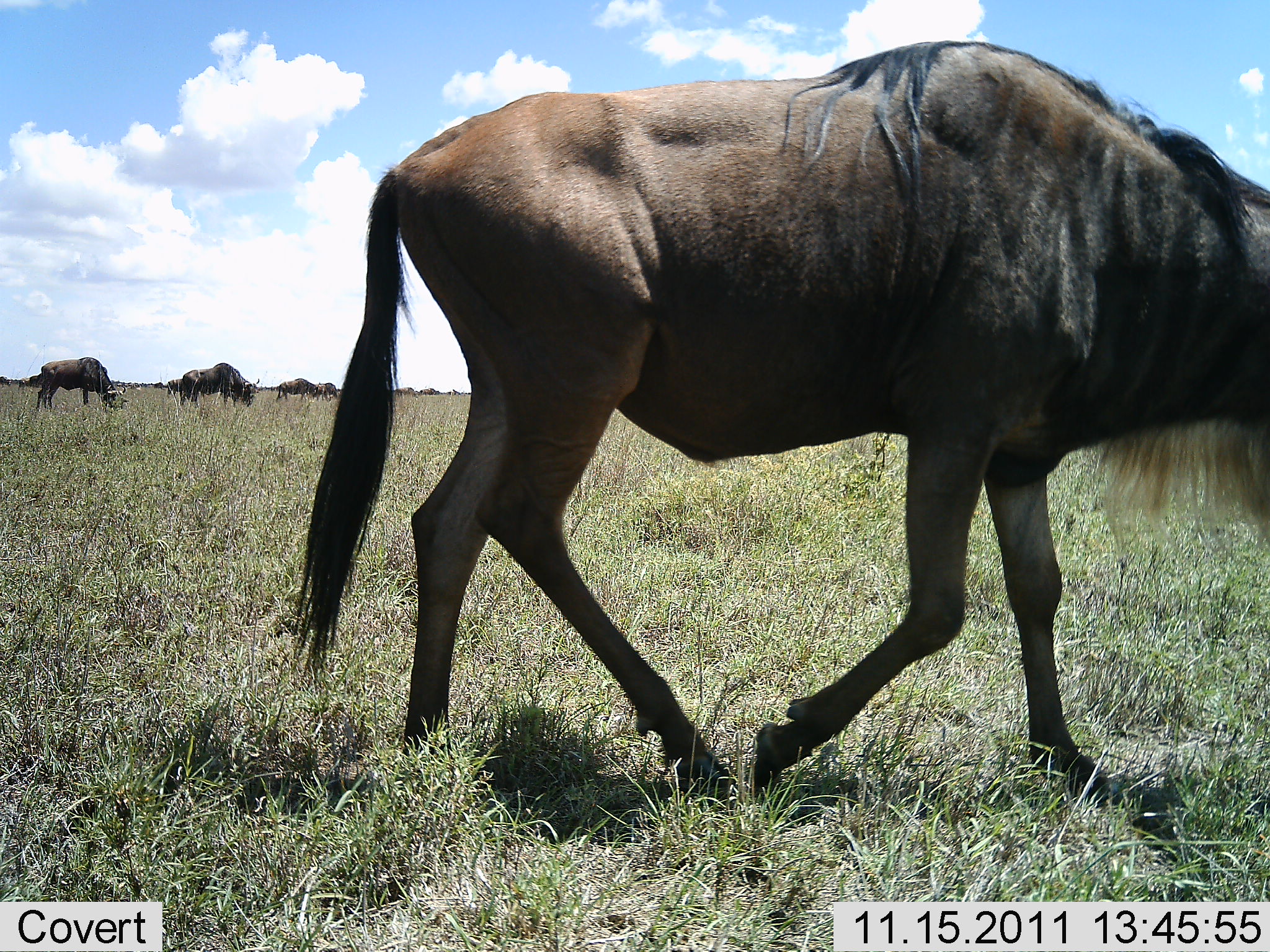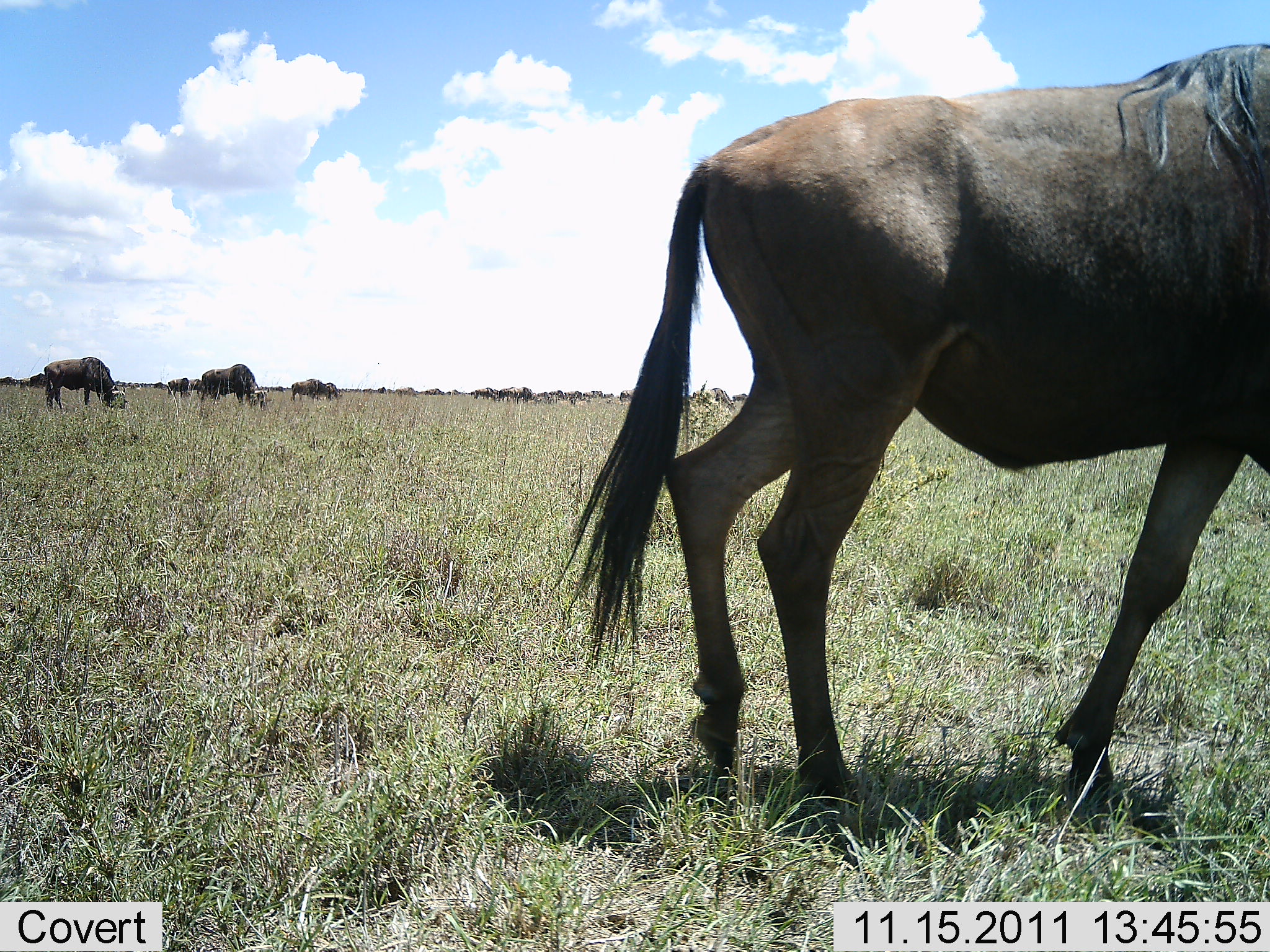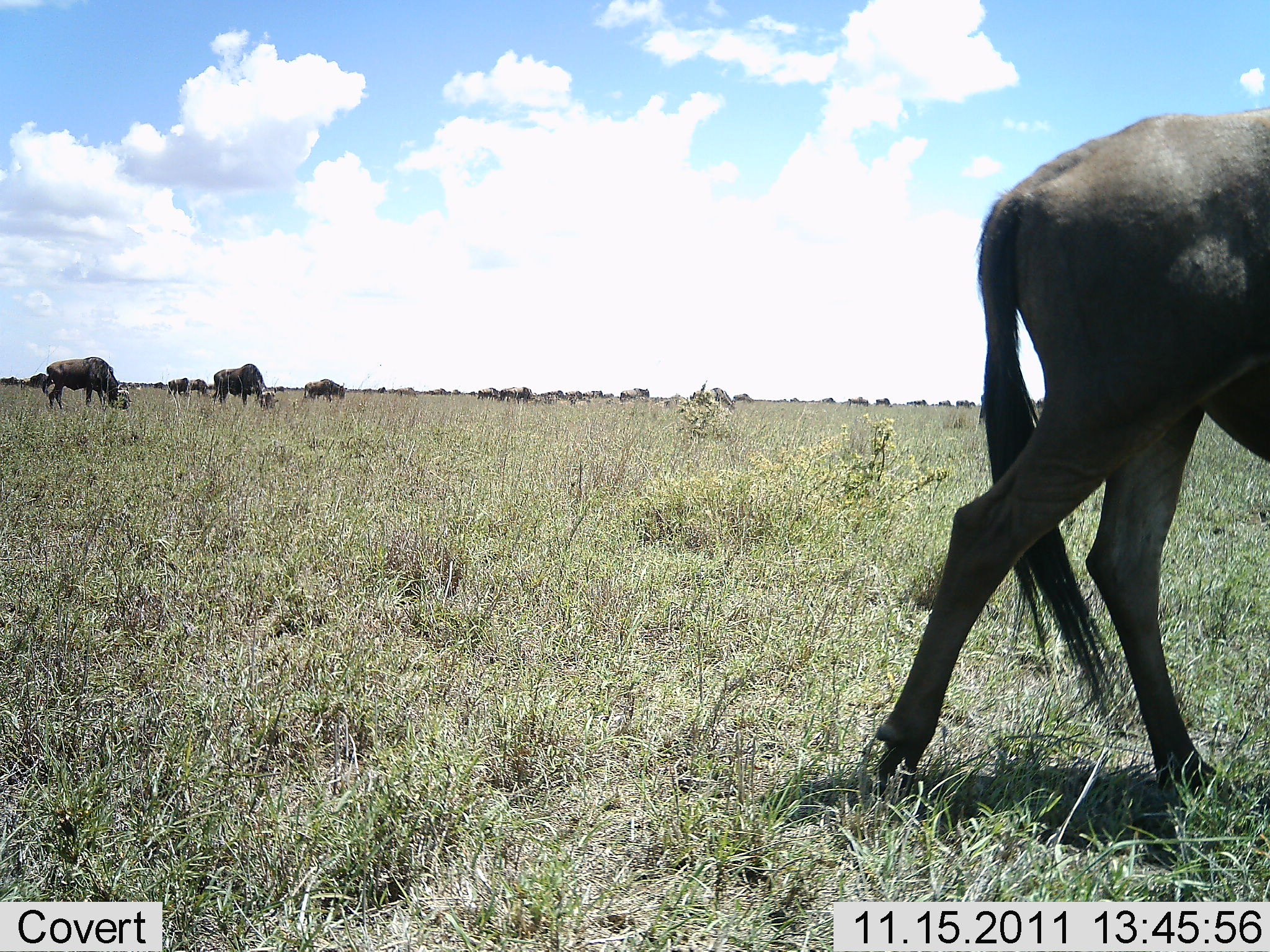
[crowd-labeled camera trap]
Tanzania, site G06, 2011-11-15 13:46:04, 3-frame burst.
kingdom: Animalia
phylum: Chordata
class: Mammalia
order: Artiodactyla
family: Bovidae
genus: Connochaetes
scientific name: Connochaetes taurinus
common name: blue wildebeest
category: wildebeest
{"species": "wildebeest (blue wildebeest) (Connochaetes taurinus)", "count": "11-50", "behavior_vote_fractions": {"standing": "27%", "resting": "0%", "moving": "80%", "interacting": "7%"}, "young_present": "0%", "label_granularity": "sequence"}